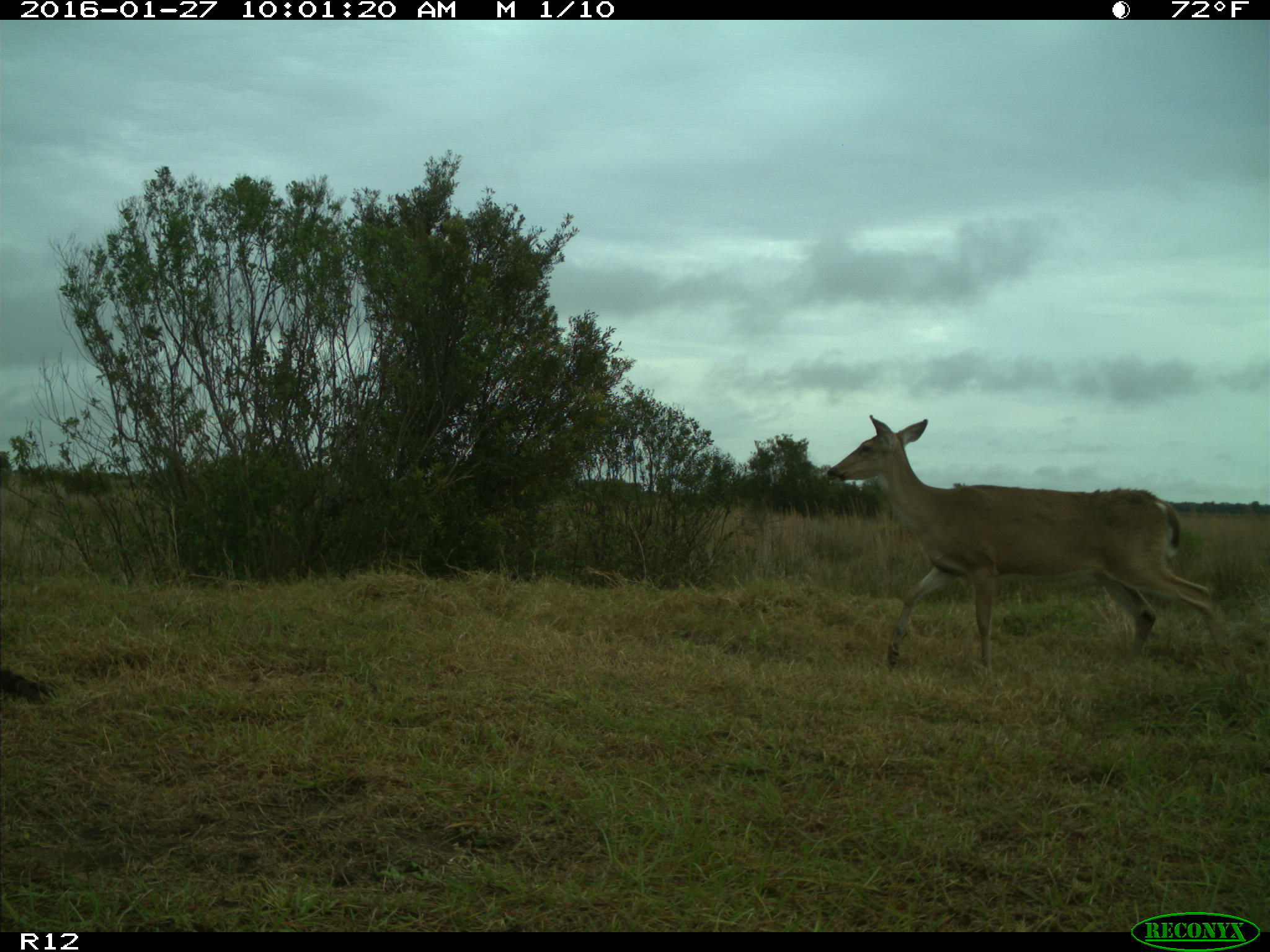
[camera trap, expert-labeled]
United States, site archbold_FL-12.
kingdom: Animalia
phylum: Chordata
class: Mammalia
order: Artiodactyla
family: Cervidae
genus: Odocoileus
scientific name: Odocoileus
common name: deer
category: unidentified deer